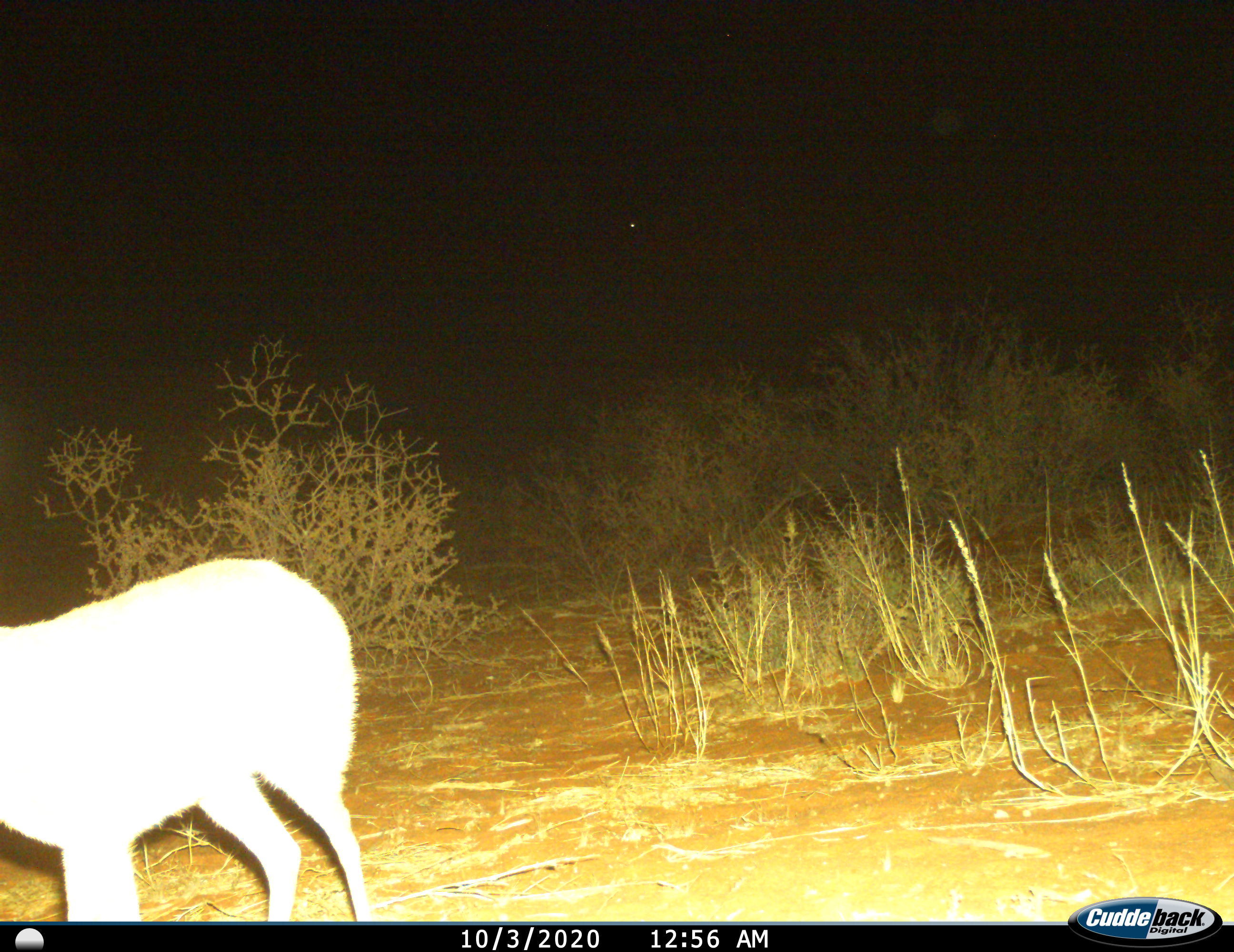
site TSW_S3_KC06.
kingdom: Animalia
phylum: Chordata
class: Mammalia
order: Artiodactyla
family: Bovidae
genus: Sylvicapra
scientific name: Sylvicapra grimmia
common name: common duiker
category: duikercommongrey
Duikercommongrey (common duiker) (Sylvicapra grimmia), count 1. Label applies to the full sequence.